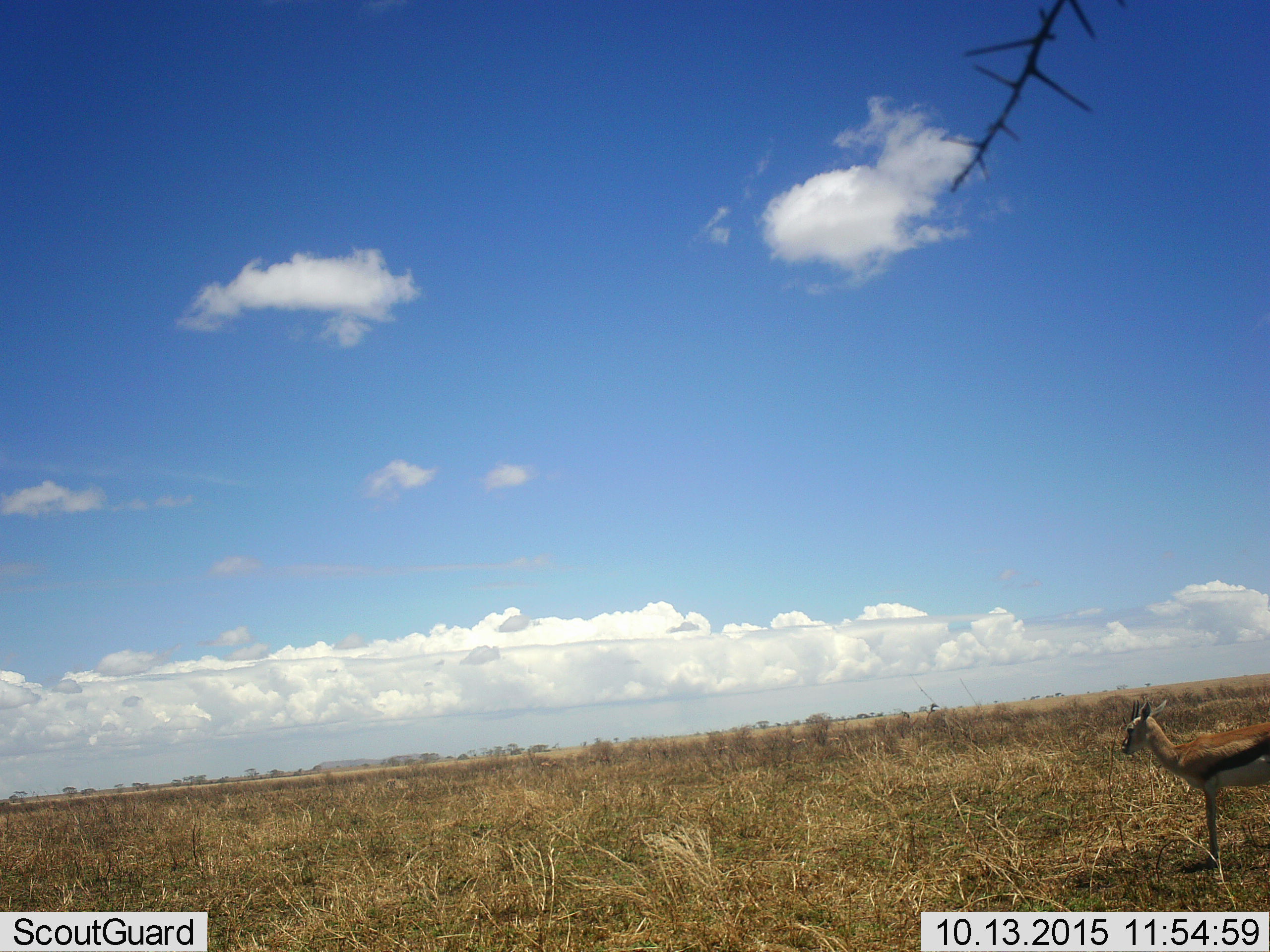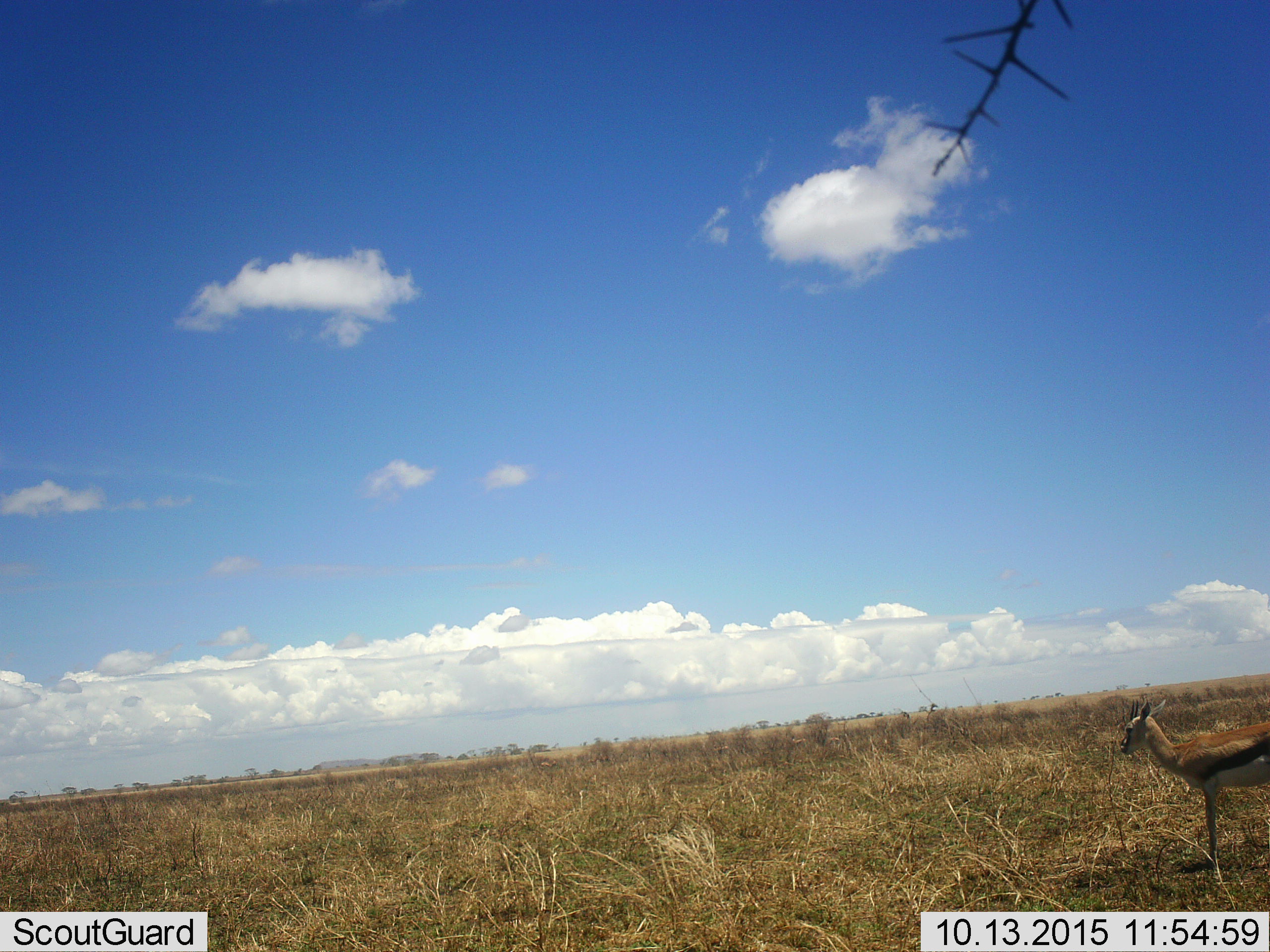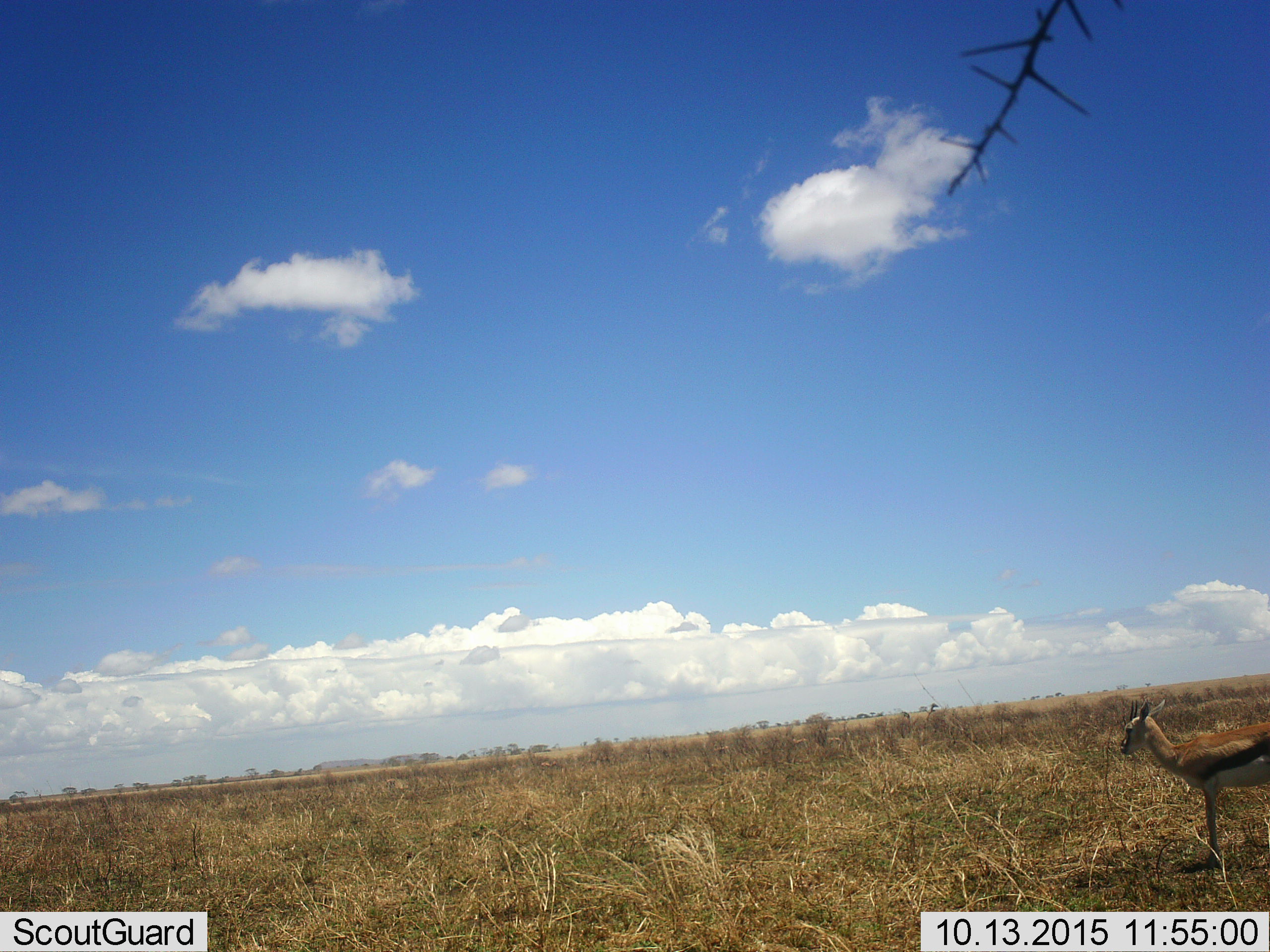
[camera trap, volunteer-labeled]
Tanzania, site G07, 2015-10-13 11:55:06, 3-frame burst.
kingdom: Animalia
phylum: Chordata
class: Mammalia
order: Artiodactyla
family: Bovidae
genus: Eudorcas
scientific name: Eudorcas thomsonii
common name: thomson's gazelle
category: gazellethomsons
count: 1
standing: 100%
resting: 0%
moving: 0%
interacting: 0%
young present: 0%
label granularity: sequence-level